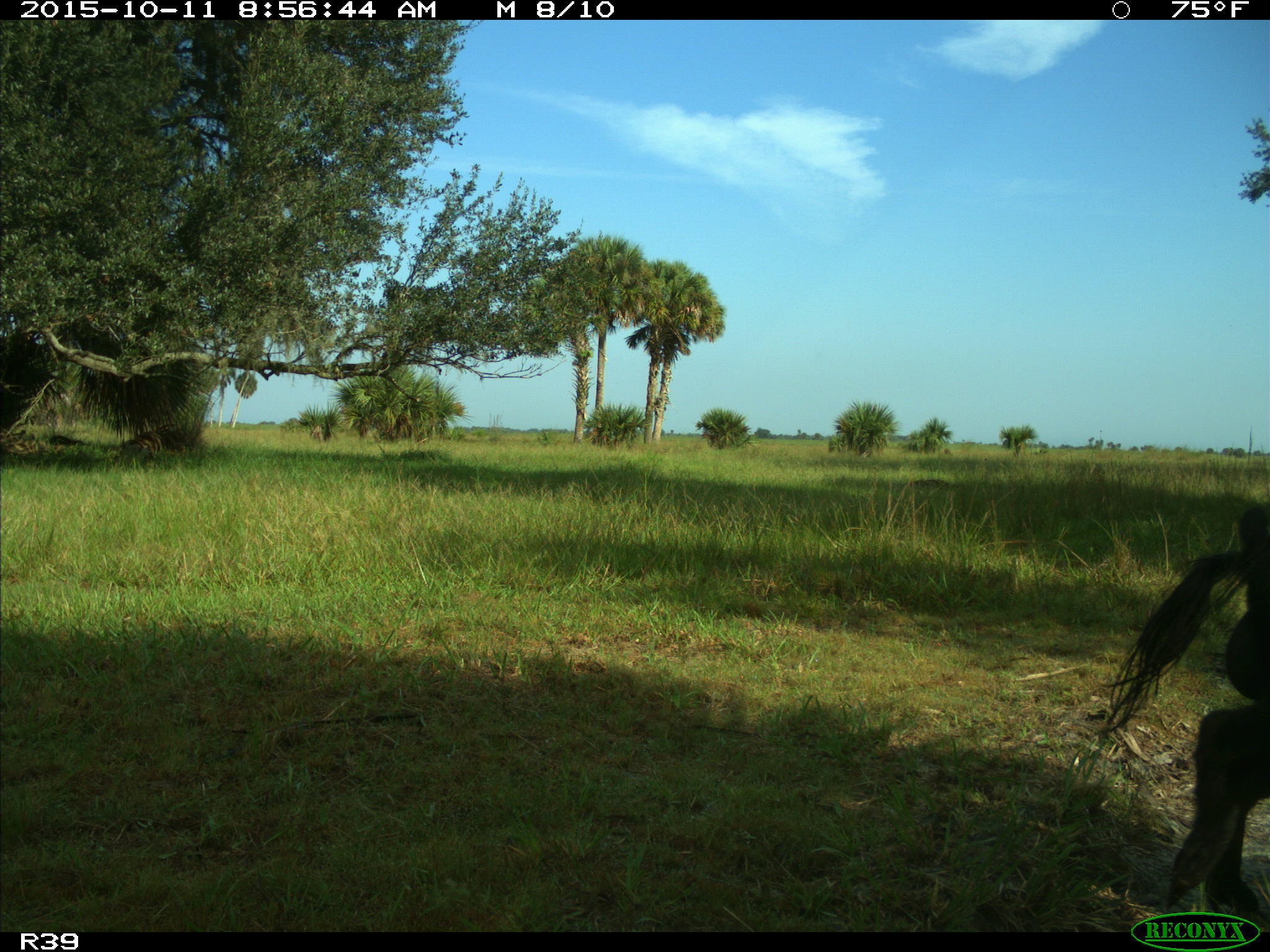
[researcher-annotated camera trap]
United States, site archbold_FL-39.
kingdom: Animalia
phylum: Chordata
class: Mammalia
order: Artiodactyla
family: Suidae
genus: Sus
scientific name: Sus scrofa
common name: wild boar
Sus scrofa (wild boar).